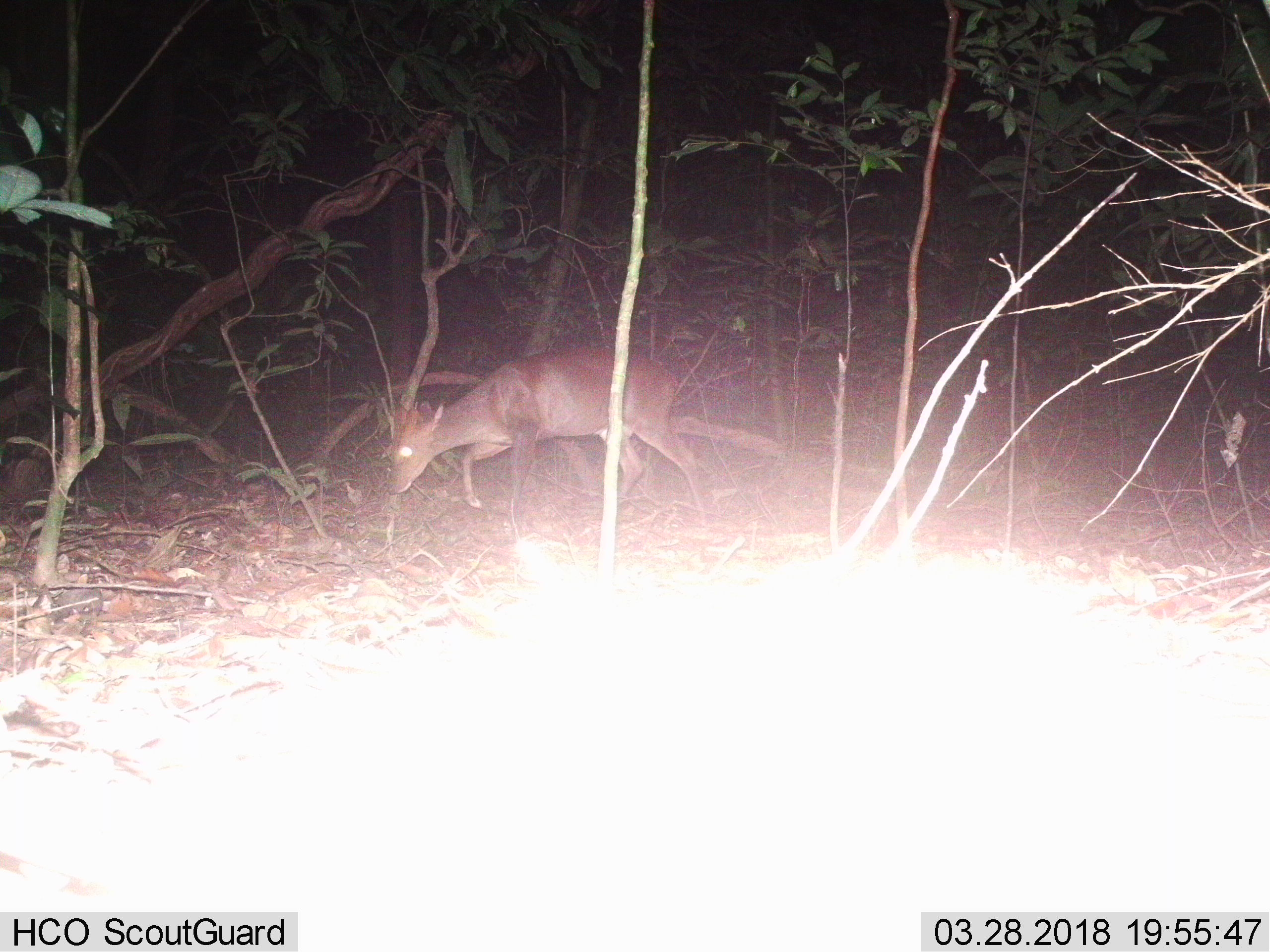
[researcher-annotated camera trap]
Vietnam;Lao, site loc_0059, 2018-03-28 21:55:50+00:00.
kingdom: Animalia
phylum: Chordata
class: Mammalia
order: Artiodactyla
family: Cervidae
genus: Muntiacus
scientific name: Muntiacus vuquangensis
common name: large-antlered muntjac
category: large antlered muntjac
Large antlered muntjac (large-antlered muntjac) (Muntiacus vuquangensis). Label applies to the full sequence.